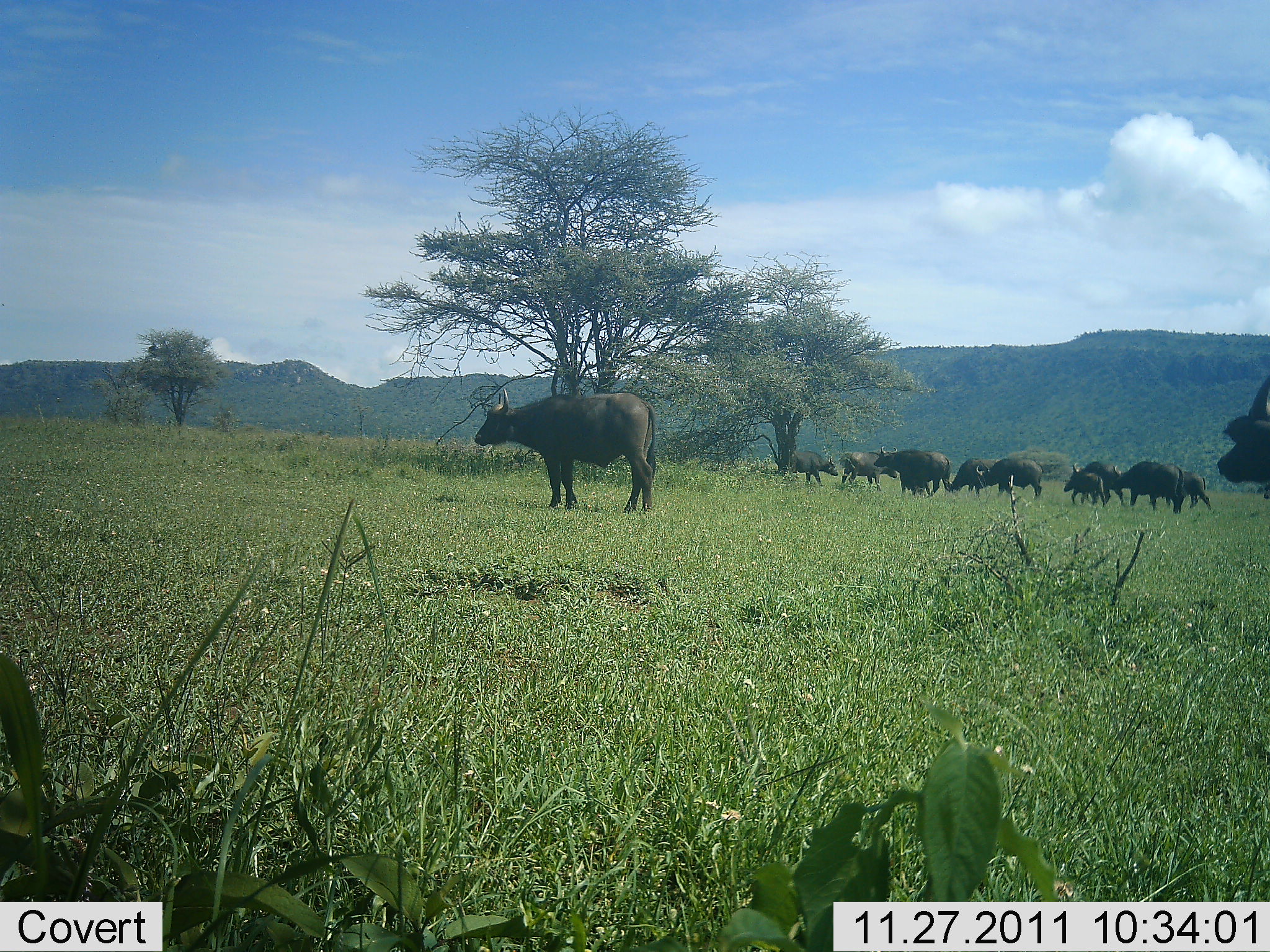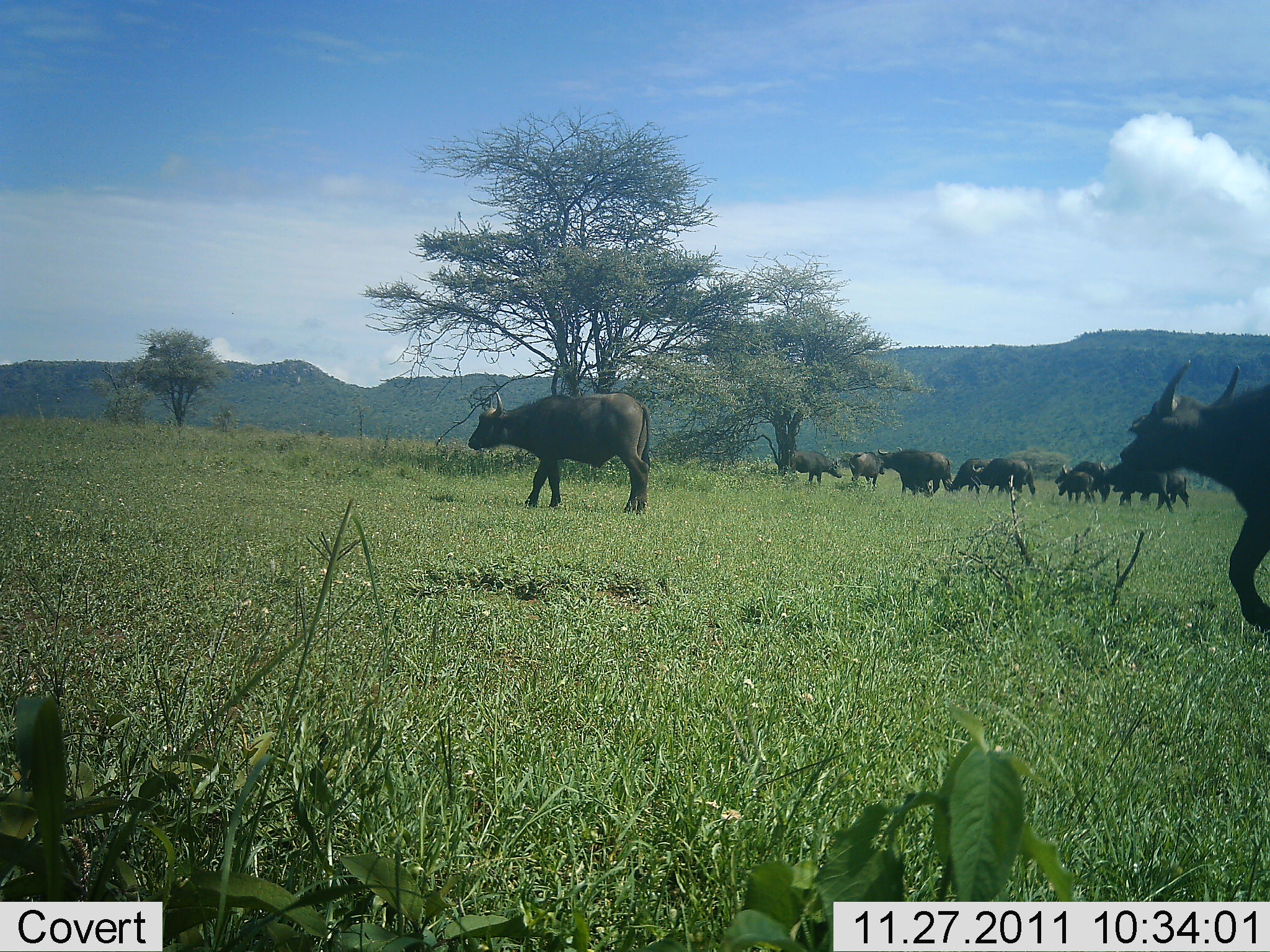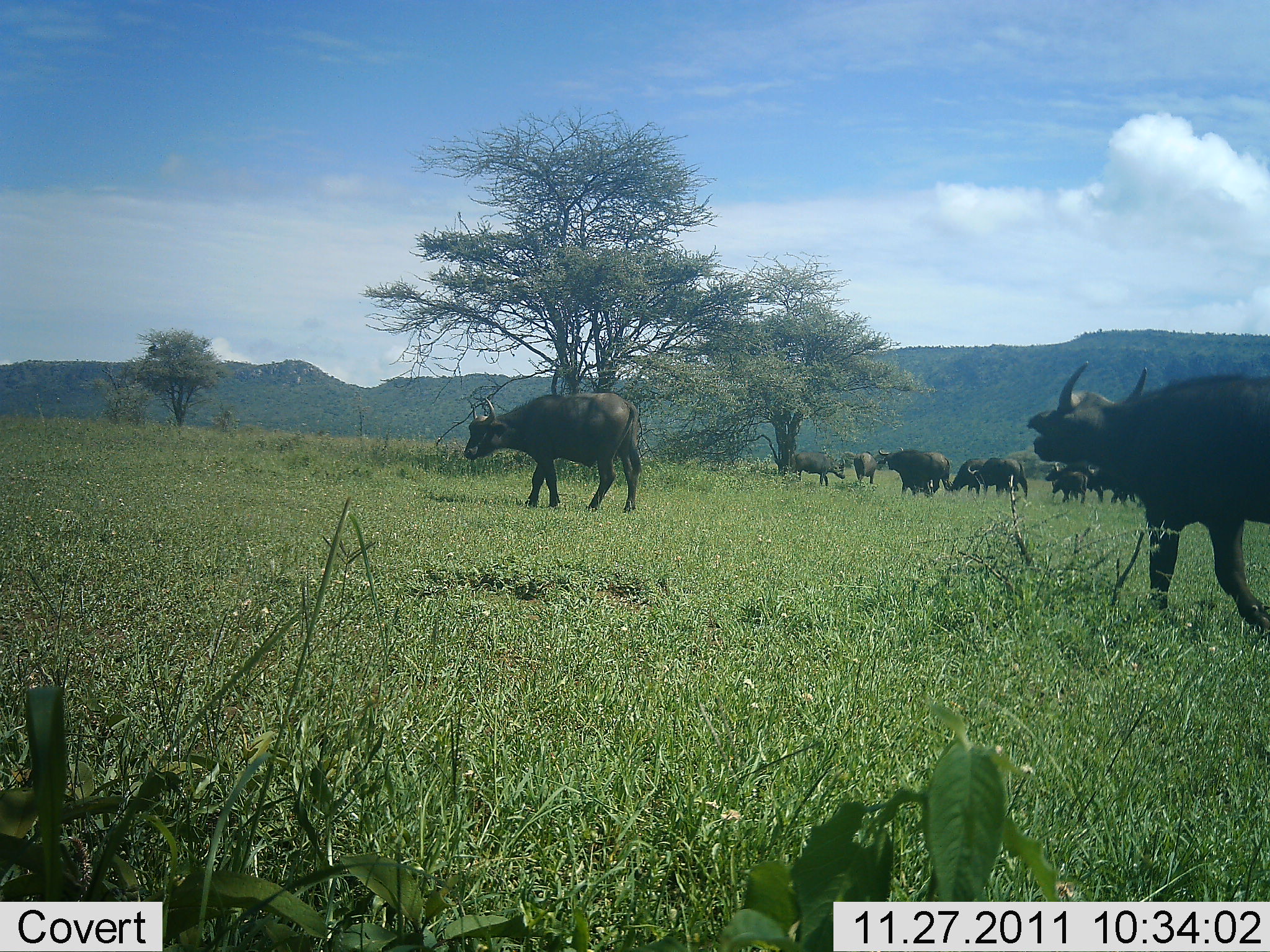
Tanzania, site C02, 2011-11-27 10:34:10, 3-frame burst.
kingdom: Animalia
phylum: Chordata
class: Mammalia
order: Artiodactyla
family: Bovidae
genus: Syncerus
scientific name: Syncerus caffer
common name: cape buffalo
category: buffalo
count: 11-50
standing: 13%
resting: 0%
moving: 100%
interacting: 0%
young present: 33%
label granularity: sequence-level